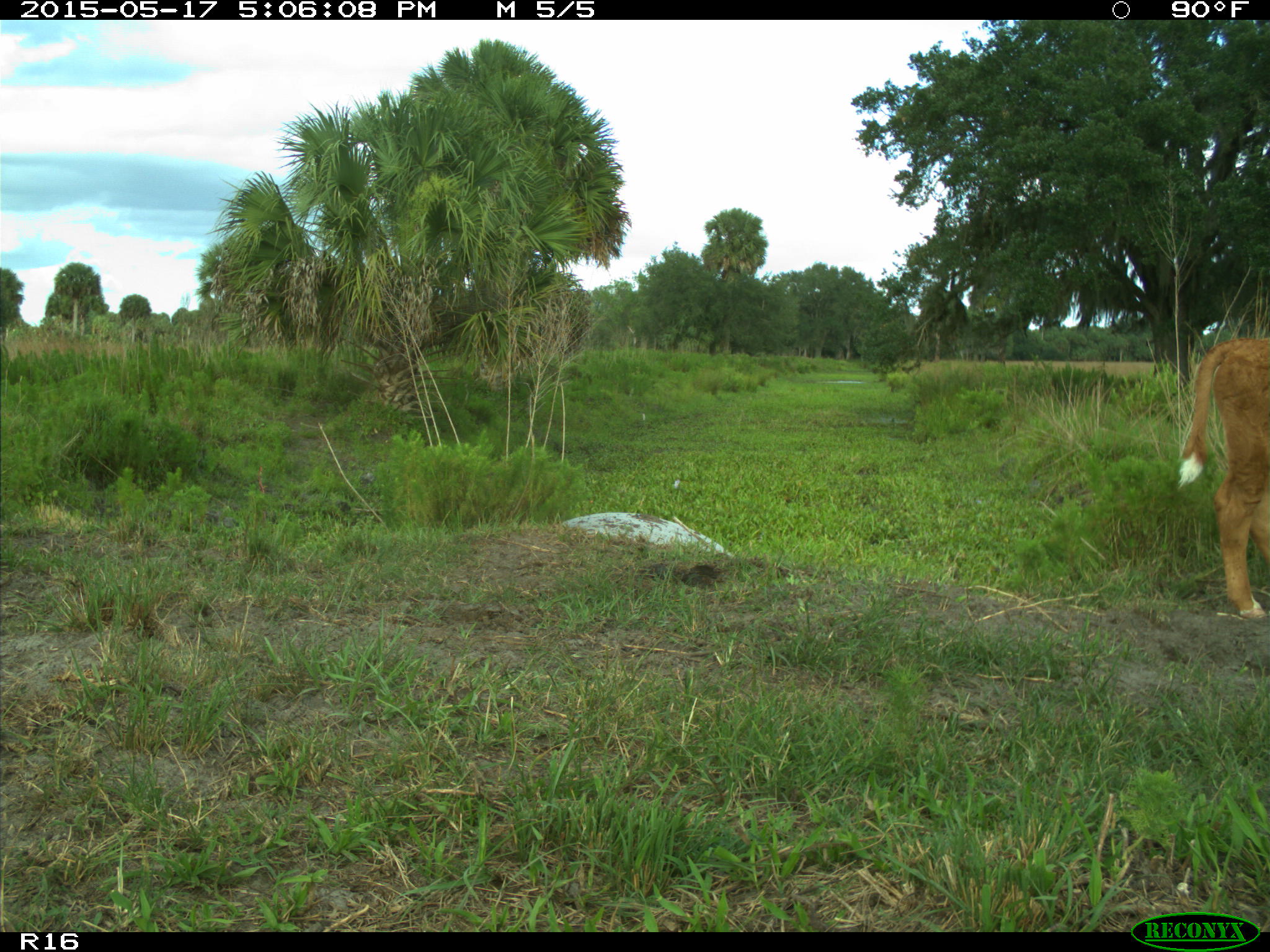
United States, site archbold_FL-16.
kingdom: Animalia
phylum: Chordata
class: Mammalia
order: Artiodactyla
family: Bovidae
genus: Bos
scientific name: Bos taurus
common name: domestic cow